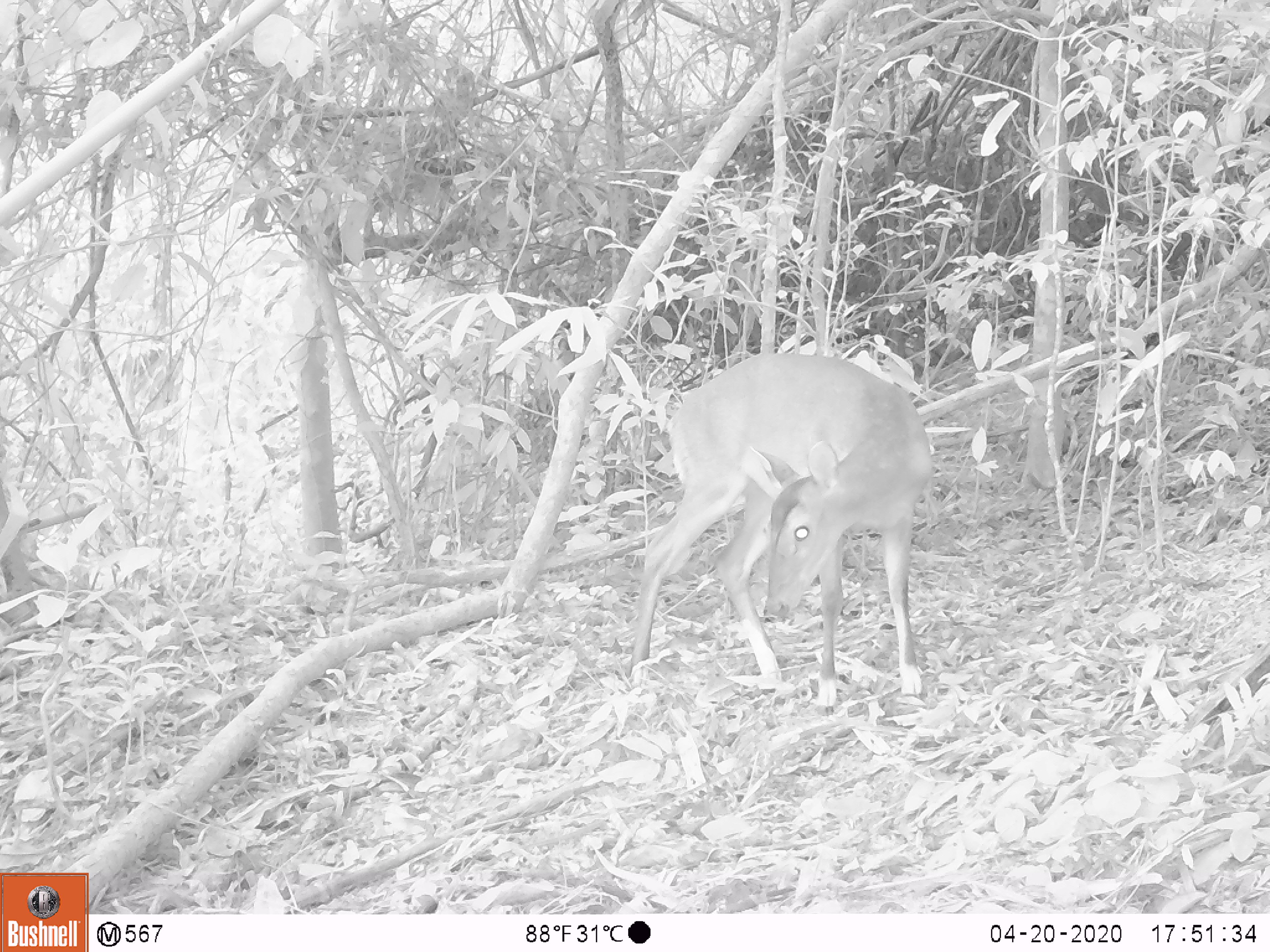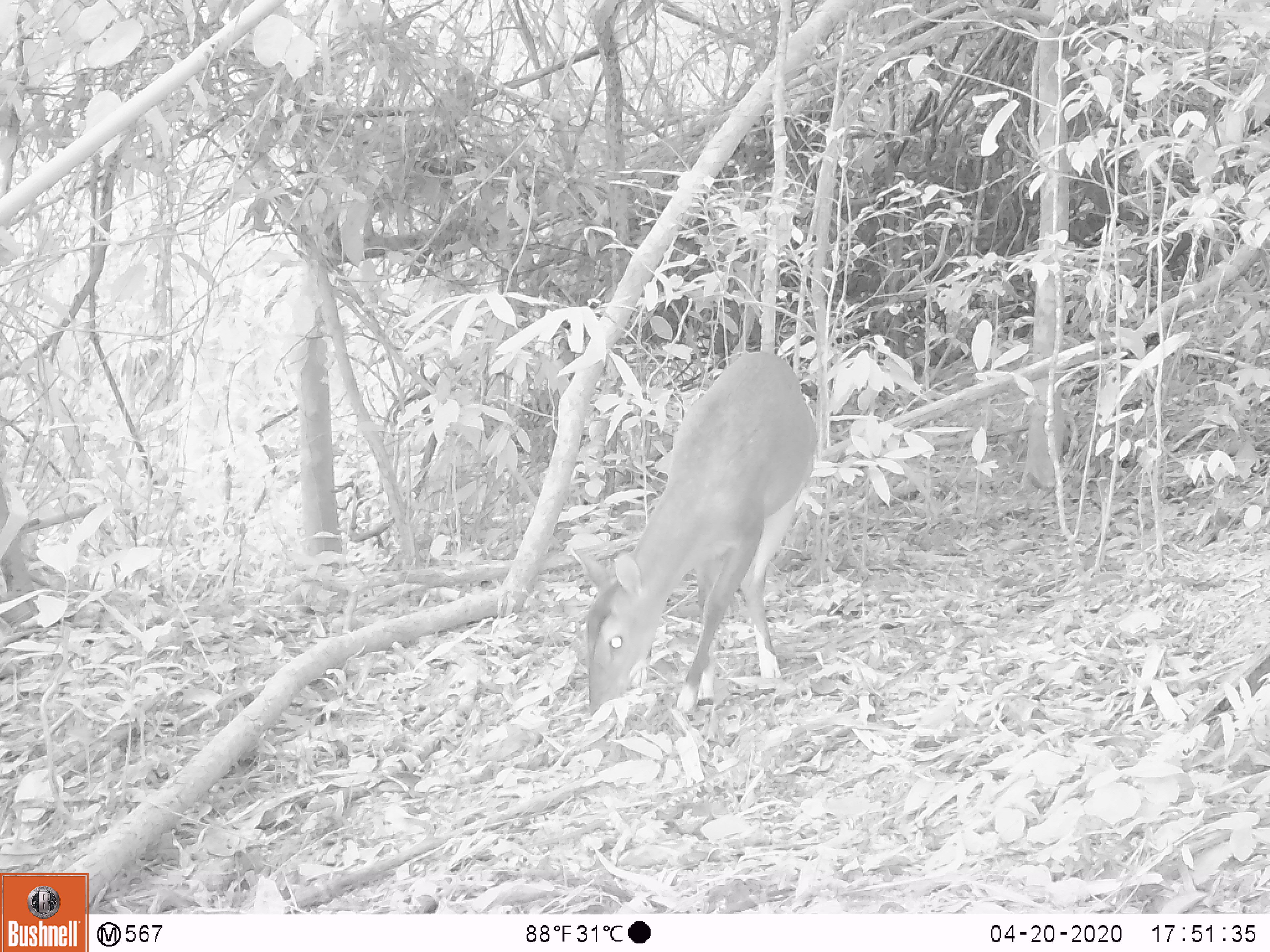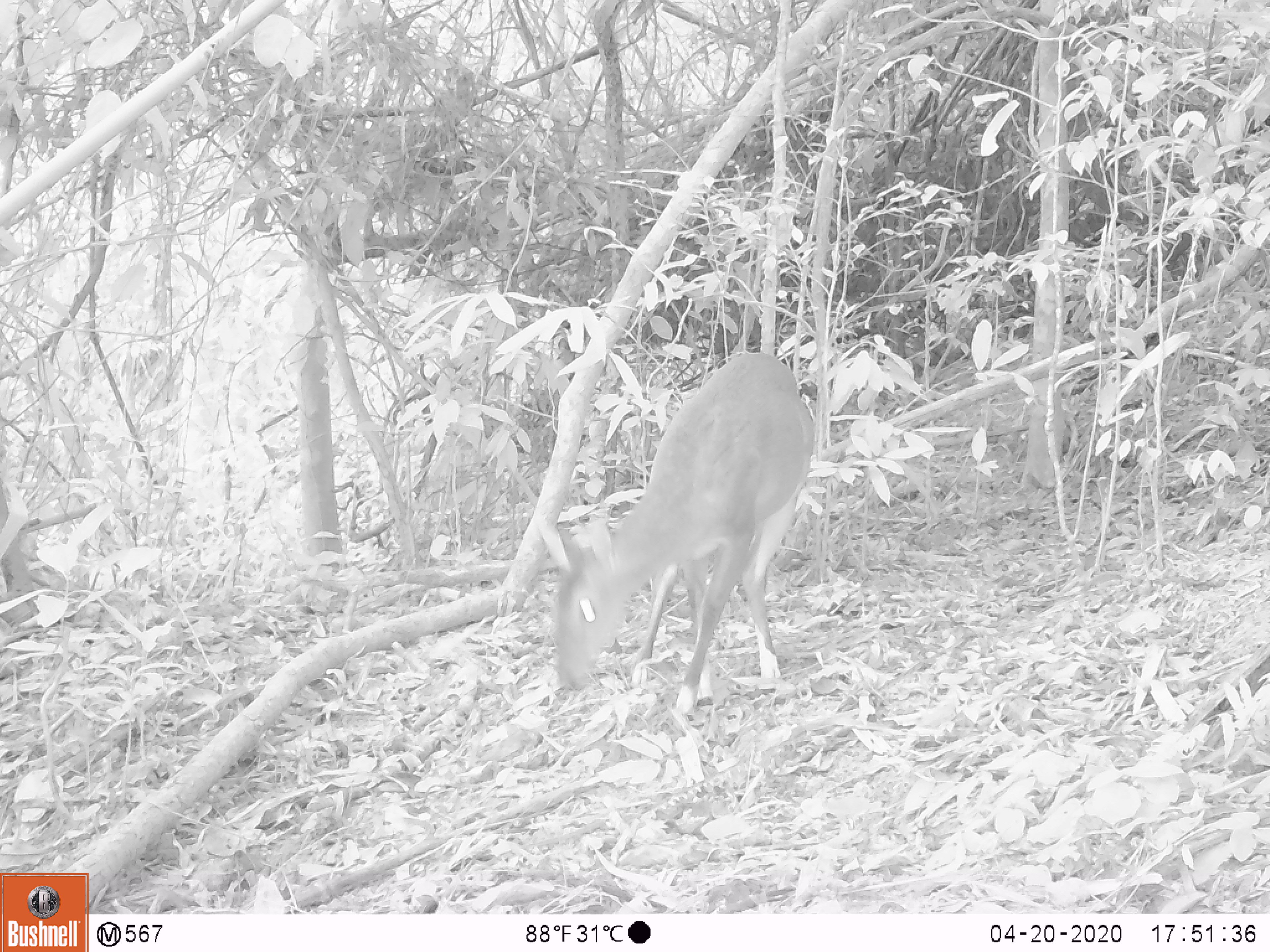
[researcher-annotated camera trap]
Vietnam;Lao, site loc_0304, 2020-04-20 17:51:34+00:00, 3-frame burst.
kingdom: Animalia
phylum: Chordata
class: Mammalia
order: Artiodactyla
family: Cervidae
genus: Muntiacus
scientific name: Muntiacus vuquangensis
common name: large-antlered muntjac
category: large antlered muntjac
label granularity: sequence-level